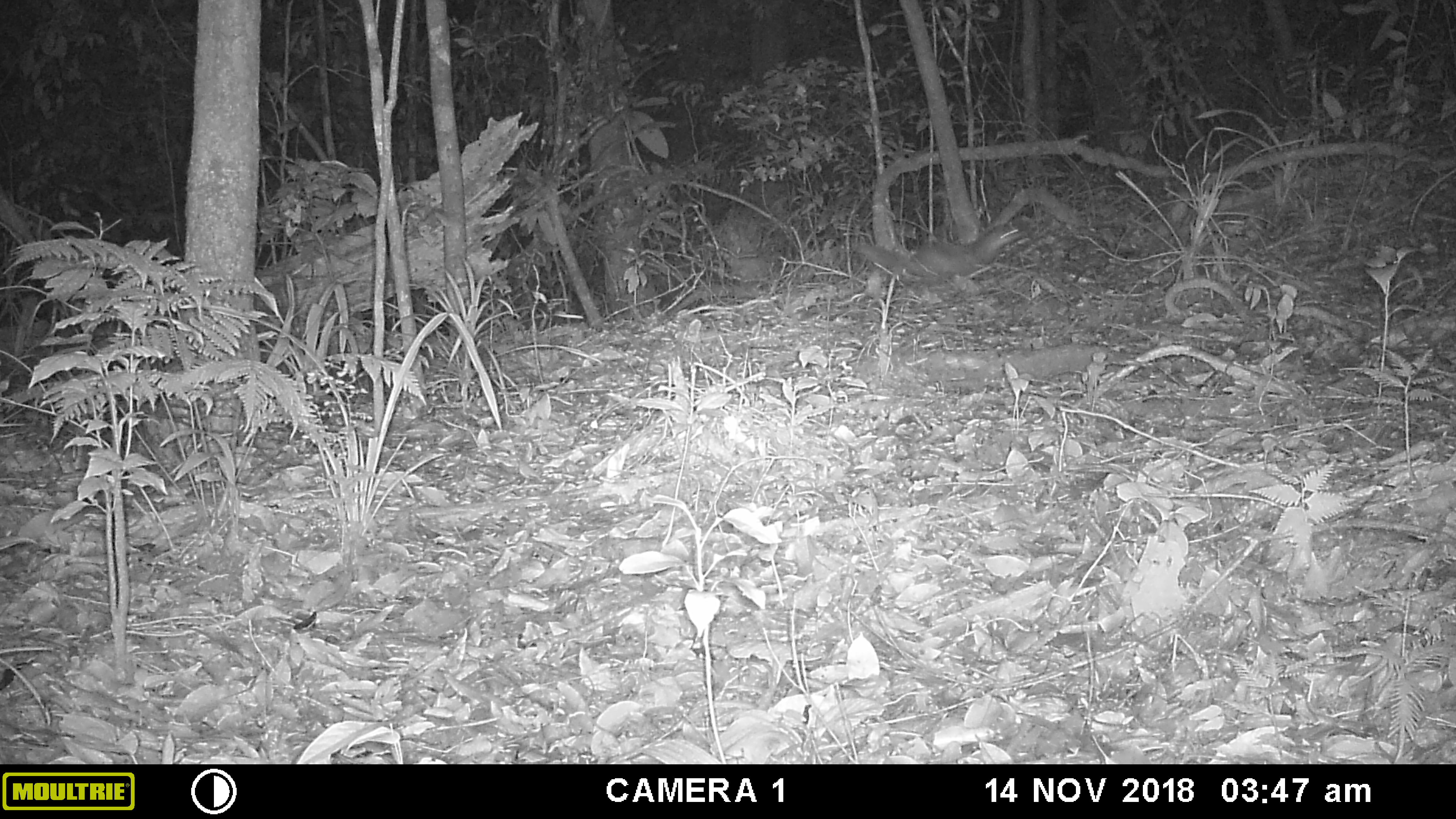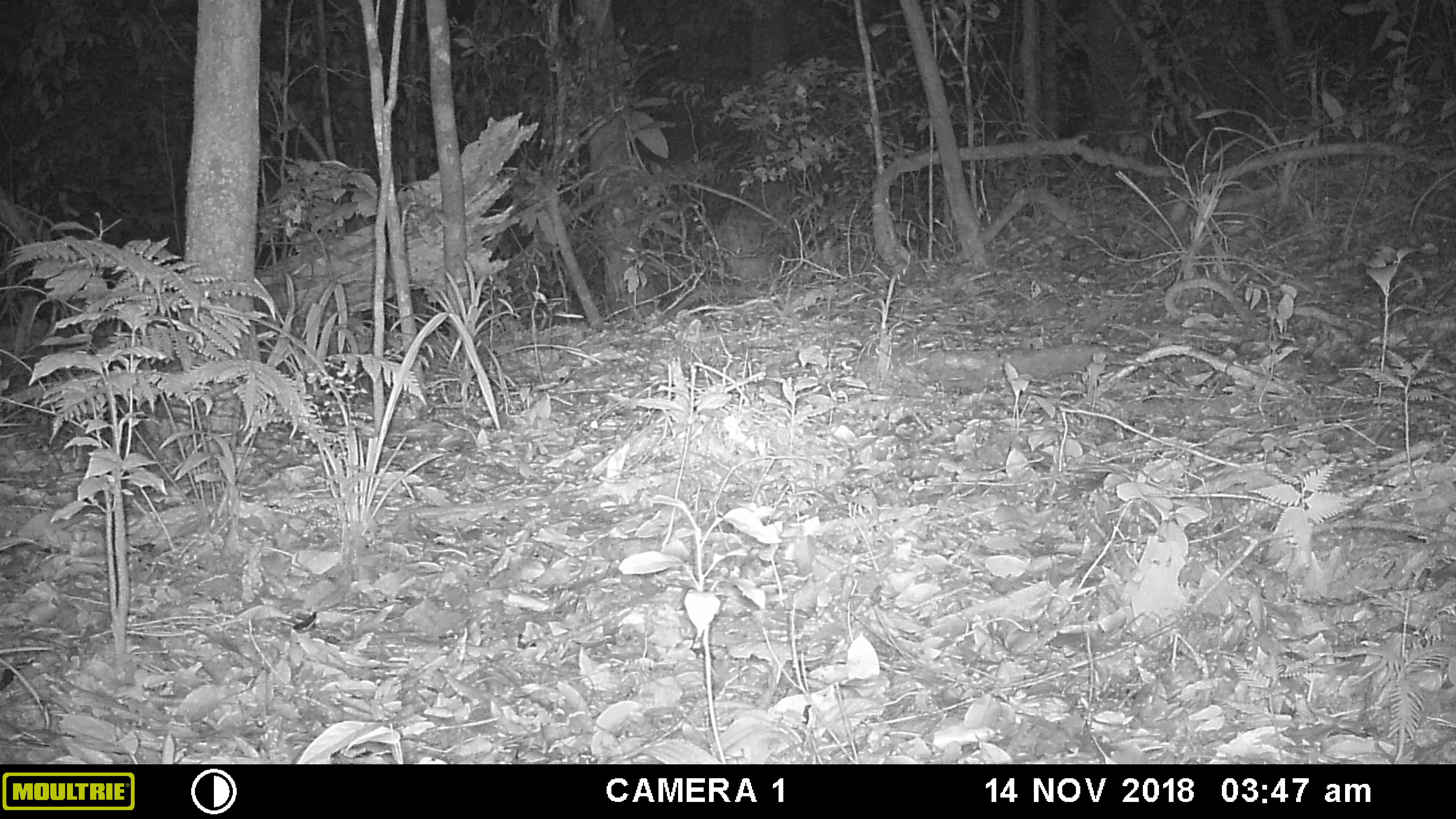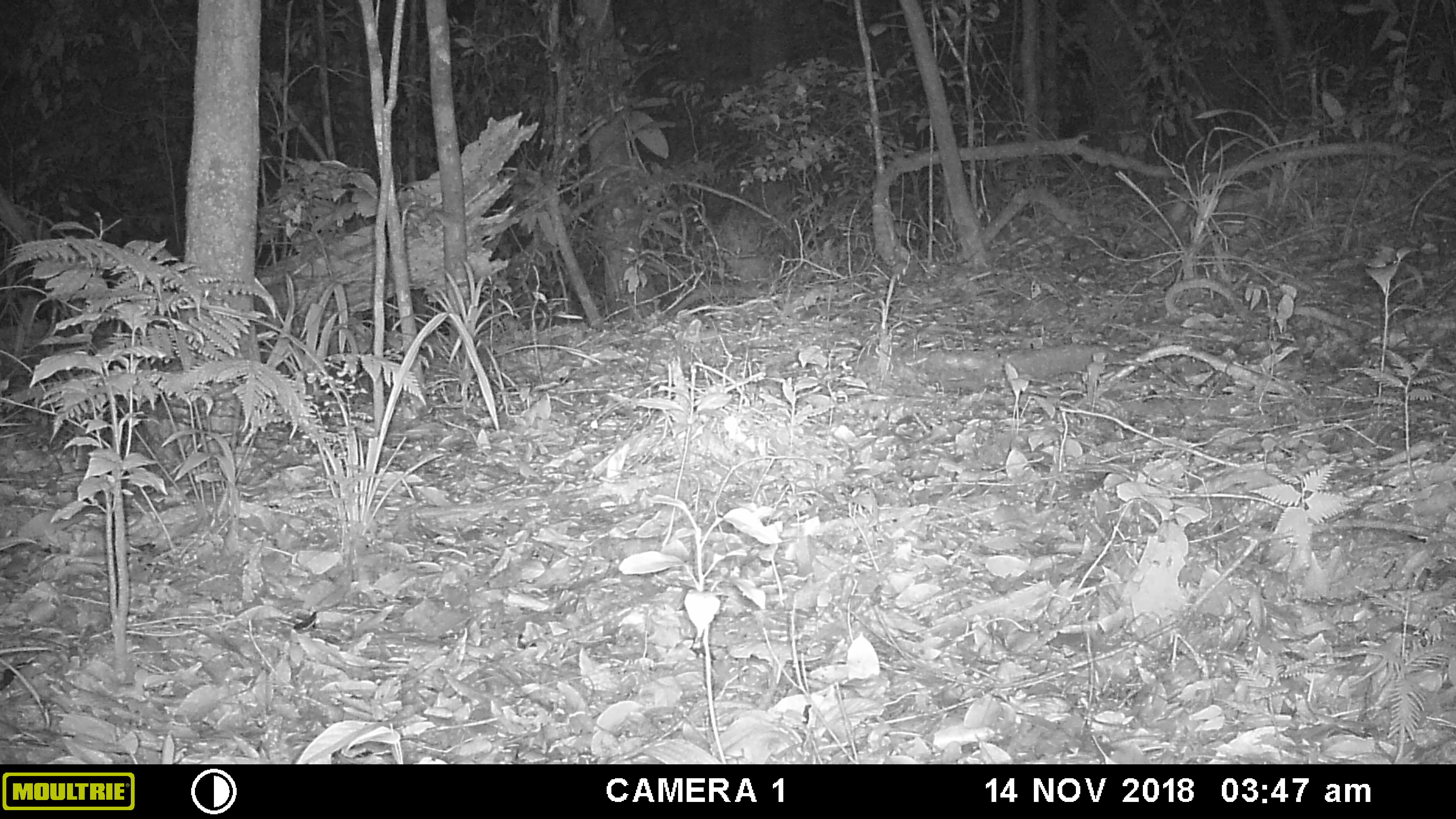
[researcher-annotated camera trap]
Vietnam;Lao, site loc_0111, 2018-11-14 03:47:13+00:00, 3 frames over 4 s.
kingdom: Animalia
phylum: Chordata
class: Mammalia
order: Carnivora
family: Viverridae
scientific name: Paradoxurinae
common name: palm civet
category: unidentified palm civet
Unidentified palm civet (palm civet) (Paradoxurinae). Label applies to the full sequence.